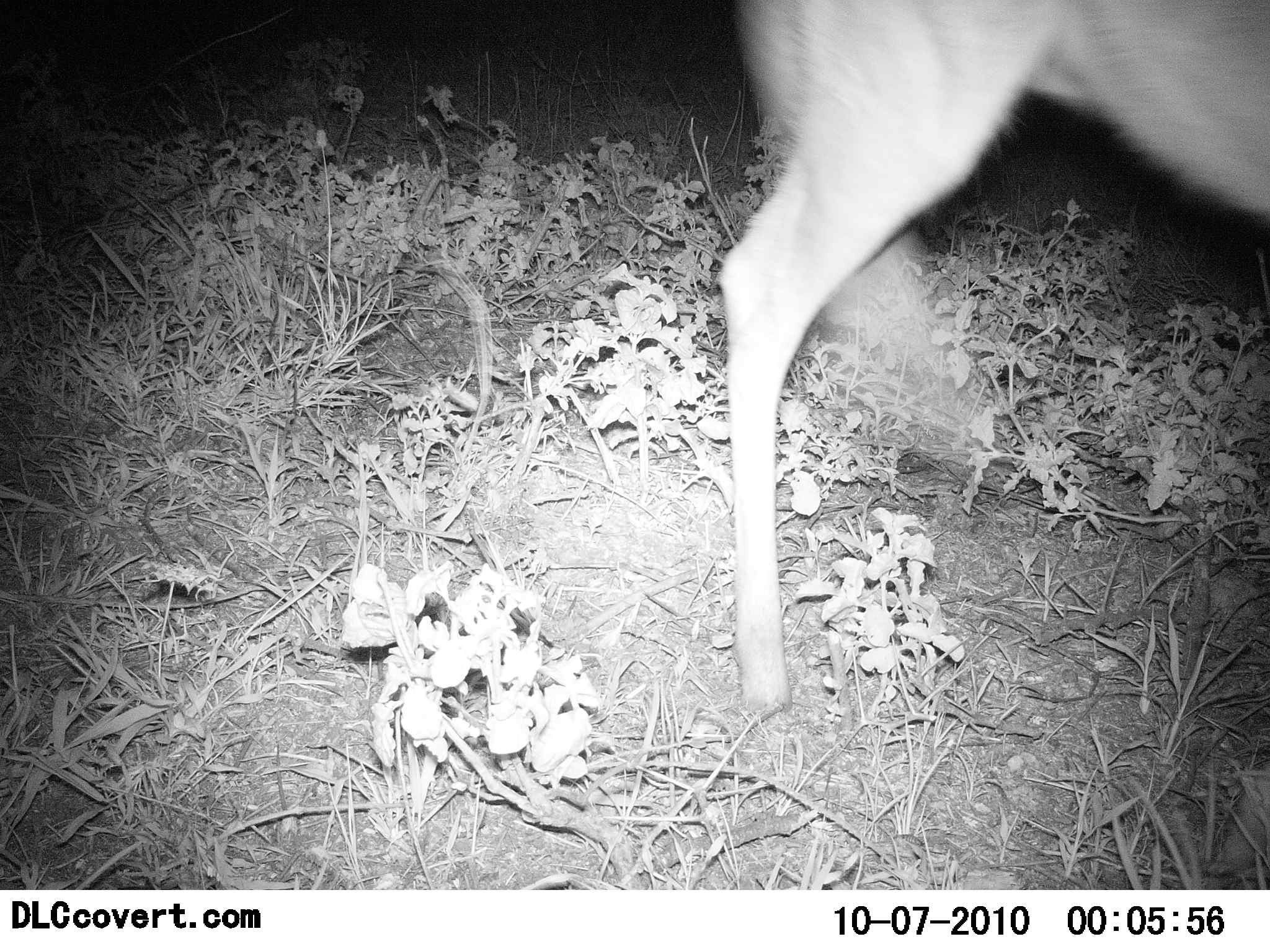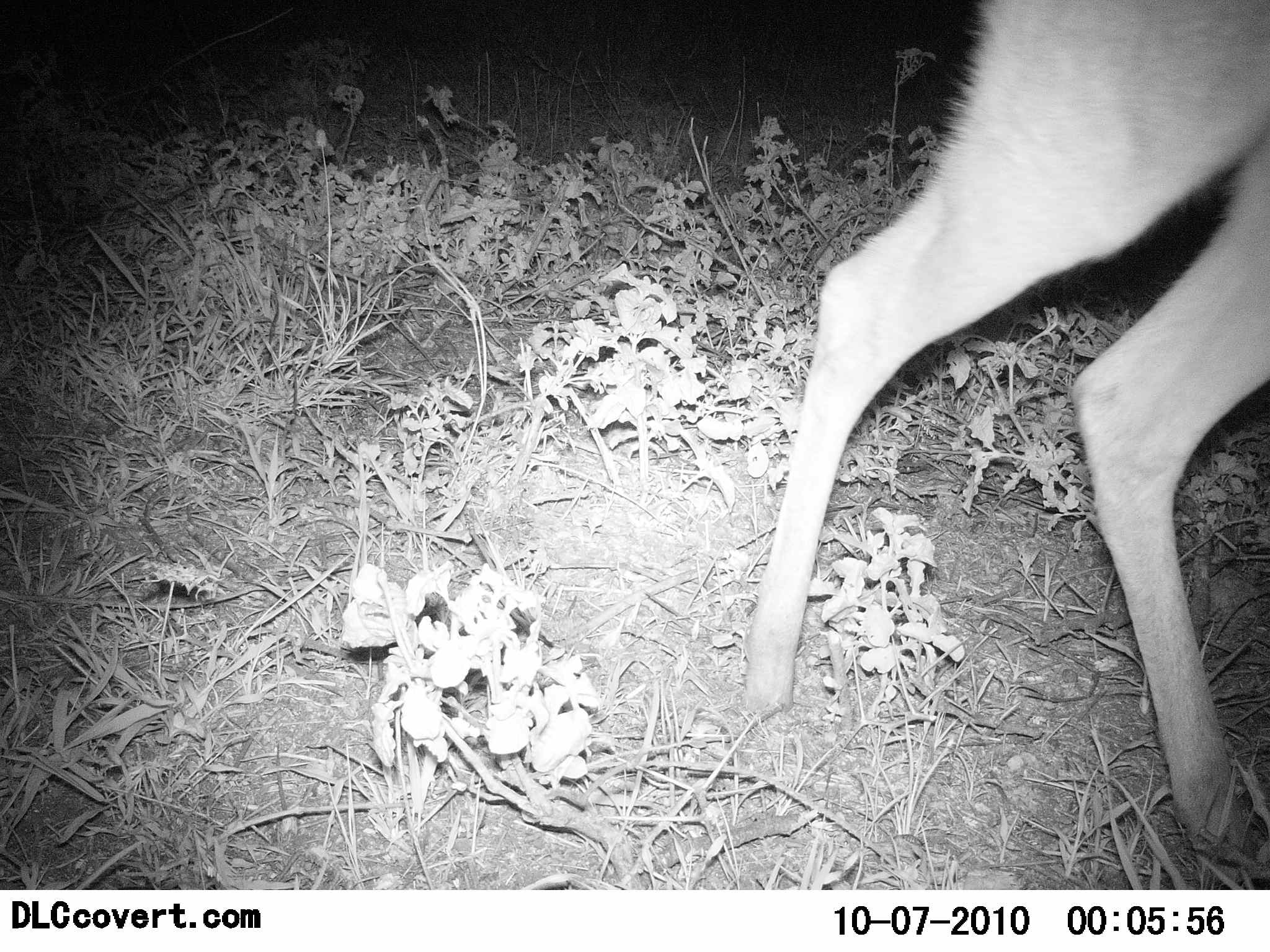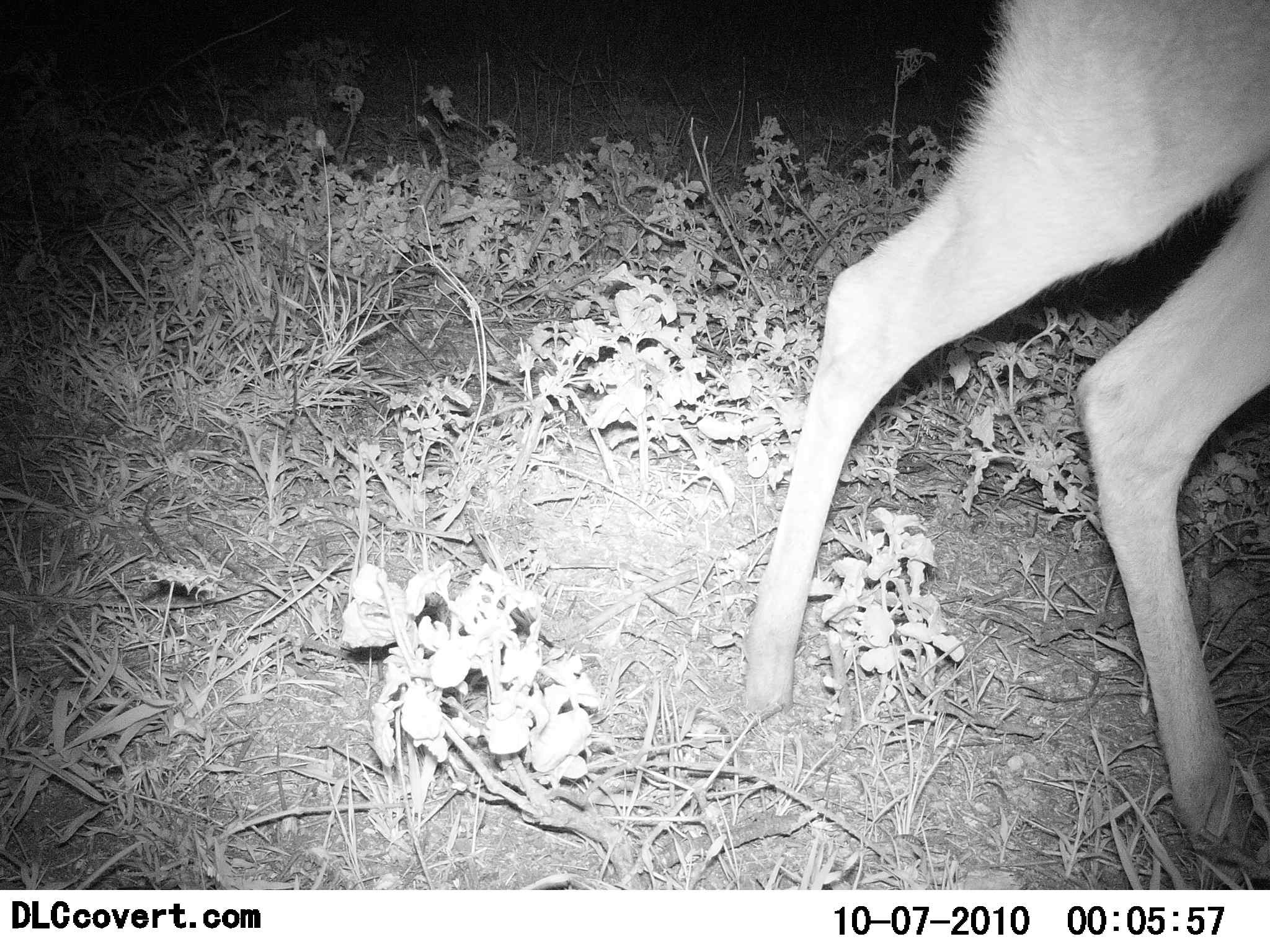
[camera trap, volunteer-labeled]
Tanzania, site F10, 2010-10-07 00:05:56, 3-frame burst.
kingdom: Animalia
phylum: Chordata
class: Mammalia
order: Artiodactyla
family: Bovidae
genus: Madoqua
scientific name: Madoqua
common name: dikdik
Dikdik (Madoqua), count 1. Behavior (volunteer vote fractions): standing 0%, resting 0%, moving 100%, interacting 0%. Young present (vote fraction): 0%. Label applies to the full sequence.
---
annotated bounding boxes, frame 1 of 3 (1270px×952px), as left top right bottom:
animal: 718 2 1270 714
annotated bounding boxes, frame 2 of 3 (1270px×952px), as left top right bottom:
animal: 745 0 1270 855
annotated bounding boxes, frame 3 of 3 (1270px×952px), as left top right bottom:
animal: 742 0 1270 848